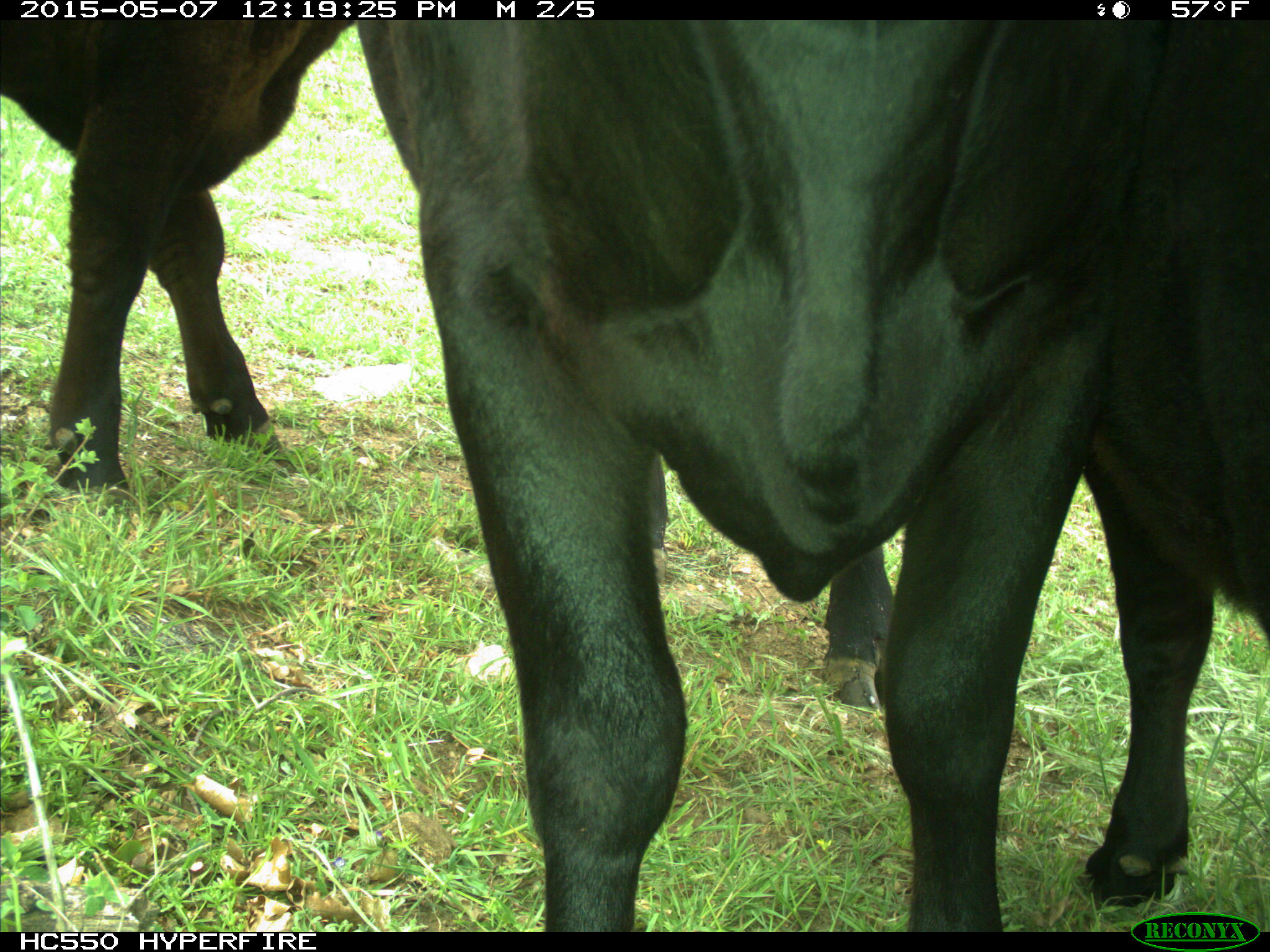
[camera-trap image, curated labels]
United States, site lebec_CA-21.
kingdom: Animalia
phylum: Chordata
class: Mammalia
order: Artiodactyla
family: Bovidae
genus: Bos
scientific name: Bos taurus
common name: domestic cow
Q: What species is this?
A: Bos taurus (domestic cow).